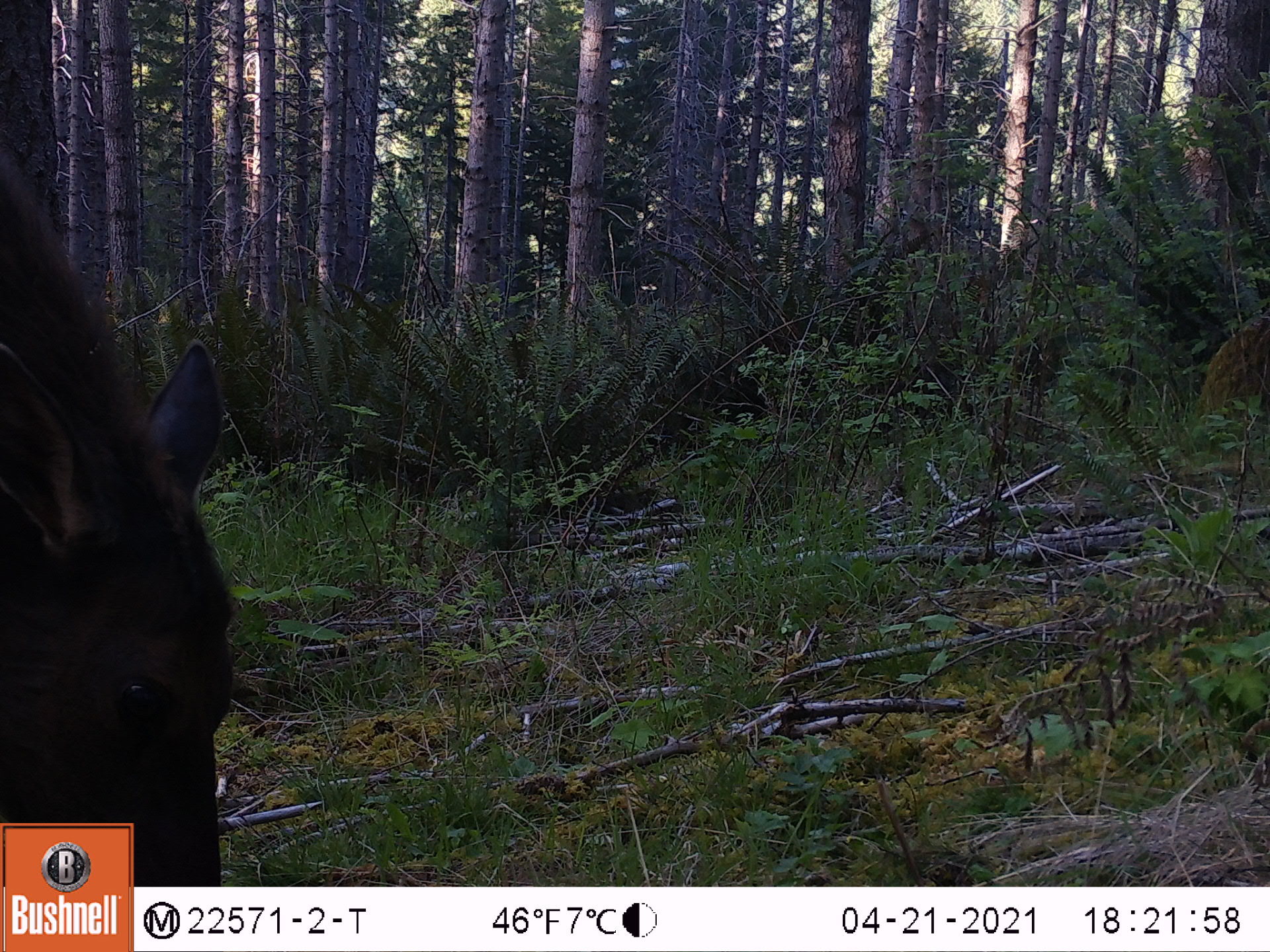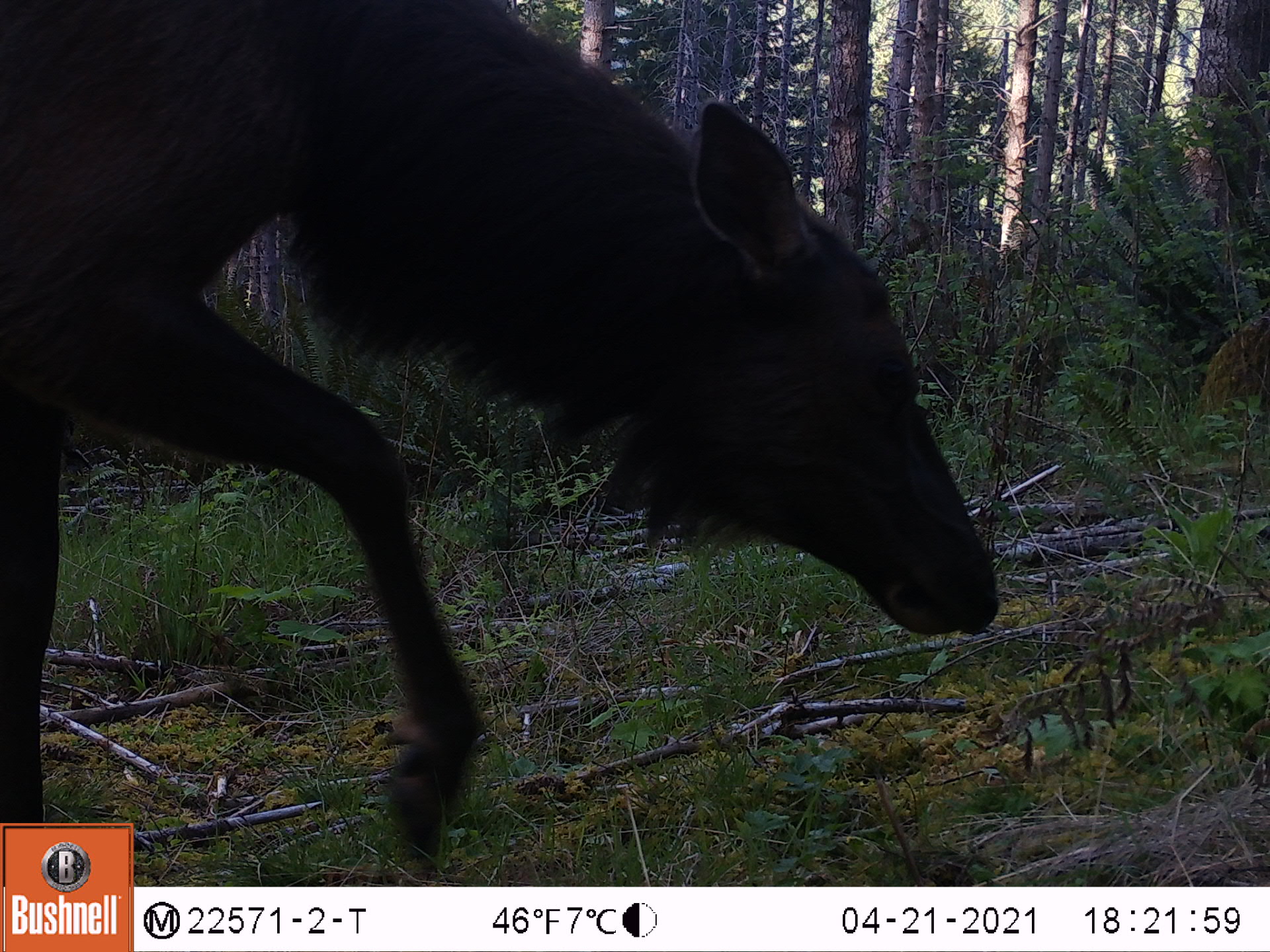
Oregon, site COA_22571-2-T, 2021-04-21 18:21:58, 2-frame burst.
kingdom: Animalia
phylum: Chordata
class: Mammalia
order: Artiodactyla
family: Cervidae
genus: Cervus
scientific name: Cervus canadensis roosevelti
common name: roosevelt elk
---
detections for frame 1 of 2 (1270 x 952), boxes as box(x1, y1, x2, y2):
roosevelt elk: box(3, 147, 242, 816)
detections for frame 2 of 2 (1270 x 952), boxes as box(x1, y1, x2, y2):
roosevelt elk: box(2, 1, 1004, 811)